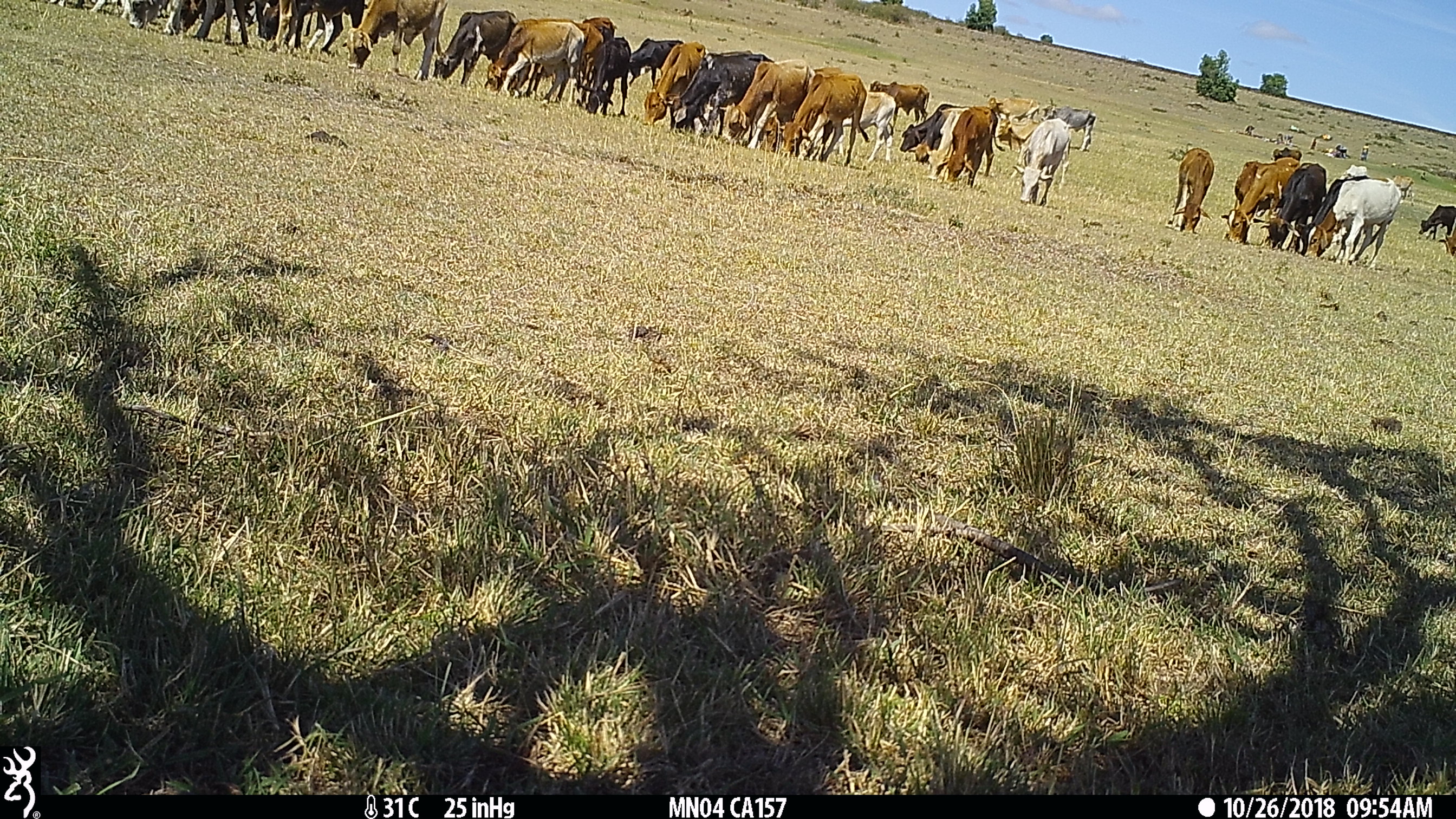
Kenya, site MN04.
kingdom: Animalia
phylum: Chordata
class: Mammalia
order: Artiodactyla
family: Bovidae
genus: Bos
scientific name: Bos taurus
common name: cattle